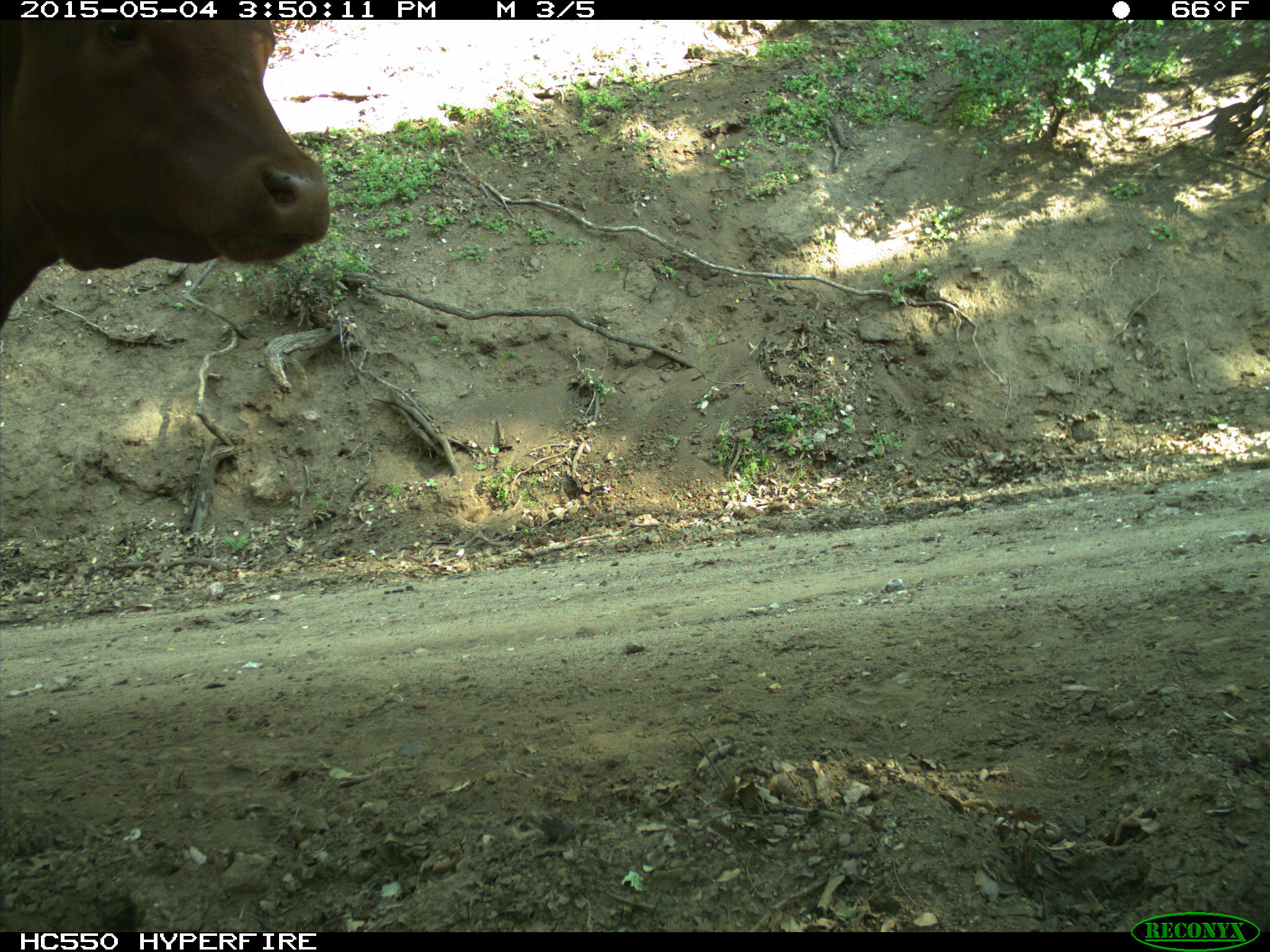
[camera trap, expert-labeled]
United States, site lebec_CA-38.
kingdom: Animalia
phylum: Chordata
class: Mammalia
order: Artiodactyla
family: Bovidae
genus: Bos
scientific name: Bos taurus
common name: domestic cow